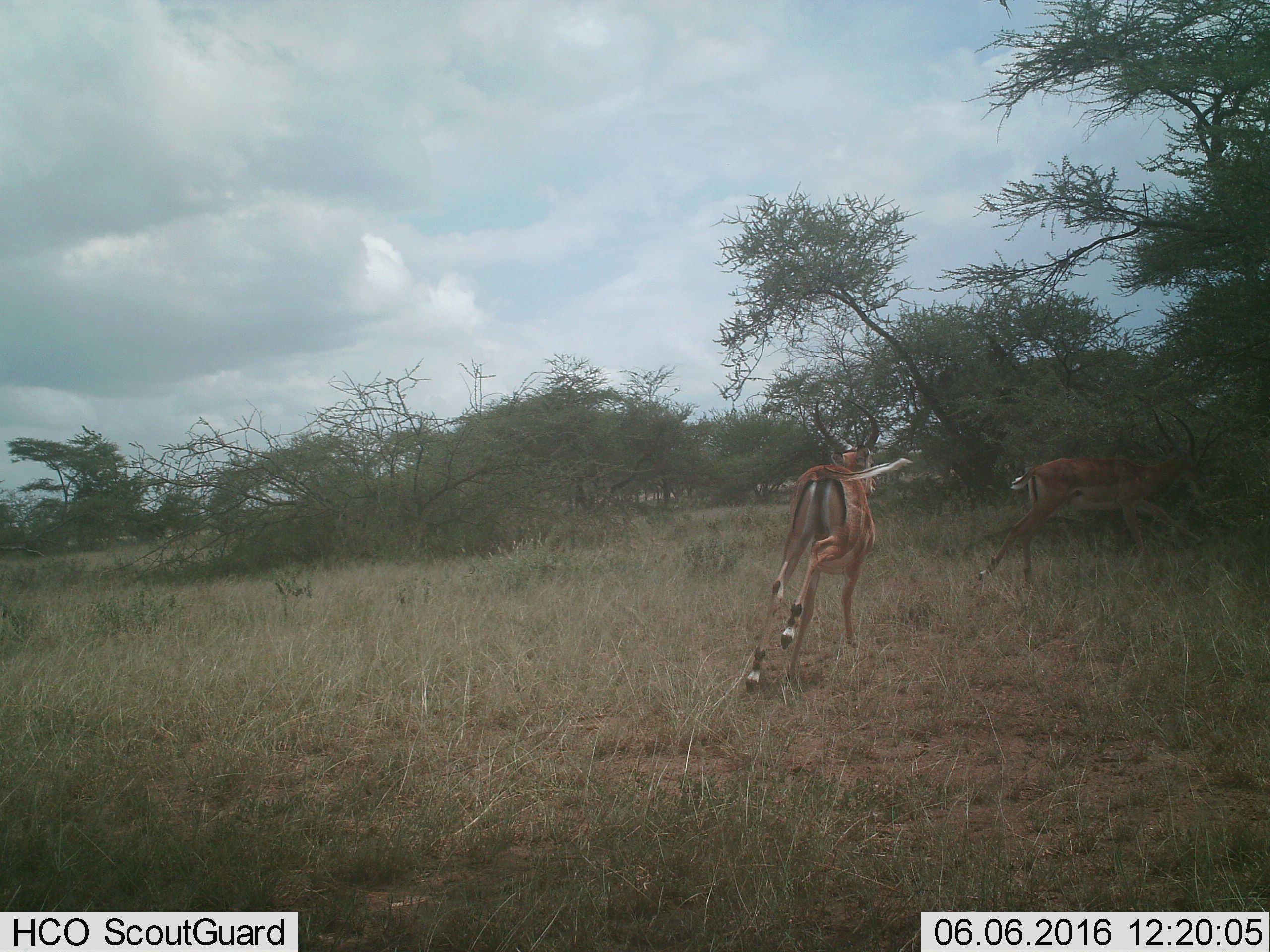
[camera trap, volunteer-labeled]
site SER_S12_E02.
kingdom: Animalia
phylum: Chordata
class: Mammalia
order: Artiodactyla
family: Bovidae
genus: Aepyceros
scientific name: Aepyceros melampus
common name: impala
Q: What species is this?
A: Impala (Aepyceros melampus).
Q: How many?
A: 2.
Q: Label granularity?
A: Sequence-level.